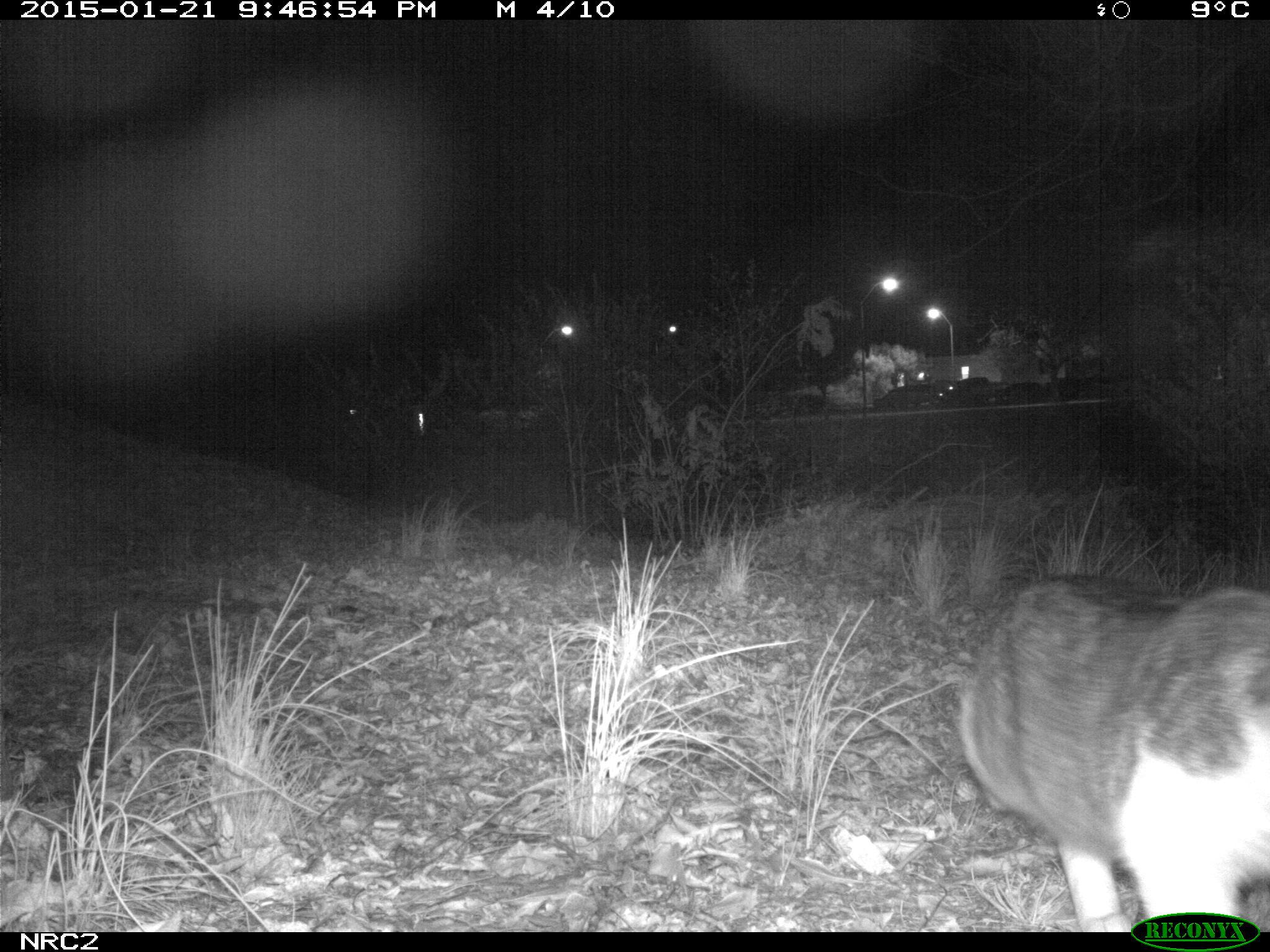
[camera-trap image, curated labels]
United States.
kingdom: Animalia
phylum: Chordata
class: Mammalia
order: Carnivora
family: Felidae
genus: Felis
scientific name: Felis catus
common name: domestic cat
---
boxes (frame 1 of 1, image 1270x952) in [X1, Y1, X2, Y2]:
Domestic Cat: [941, 575, 1270, 940]